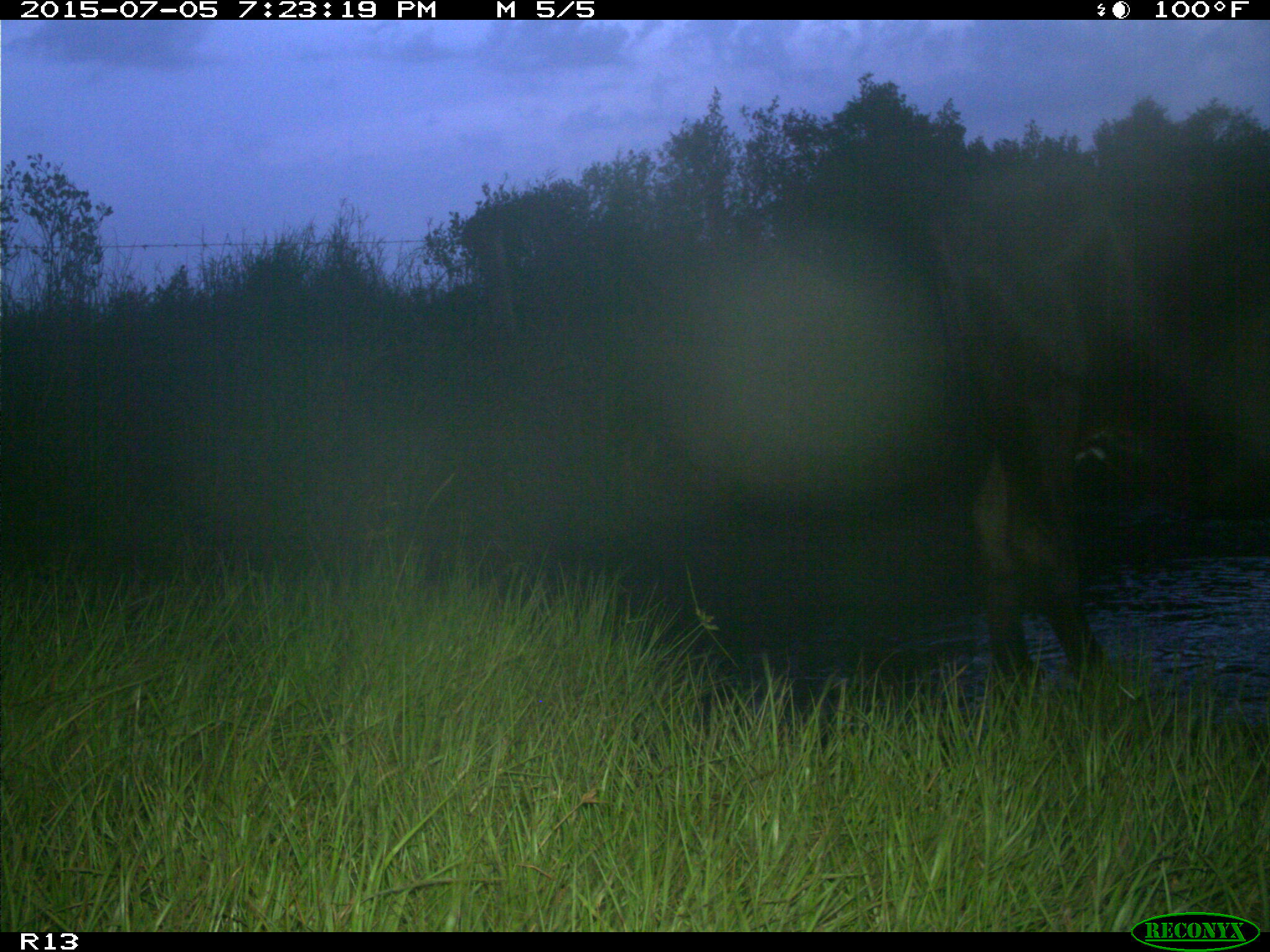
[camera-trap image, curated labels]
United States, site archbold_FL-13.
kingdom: Animalia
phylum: Chordata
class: Mammalia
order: Artiodactyla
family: Bovidae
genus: Bos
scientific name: Bos taurus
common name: domestic cow